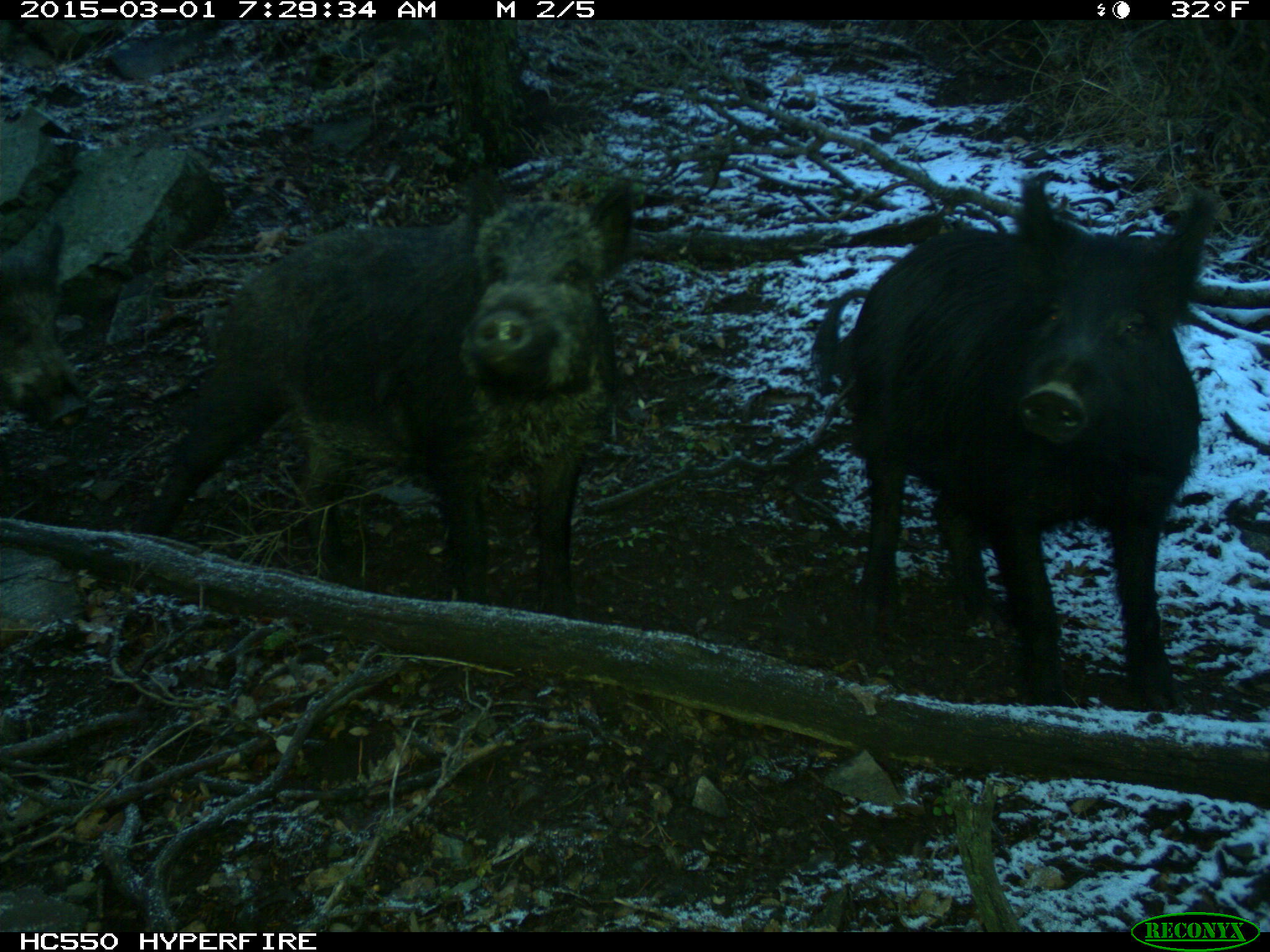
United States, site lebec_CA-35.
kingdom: Animalia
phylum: Chordata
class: Mammalia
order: Artiodactyla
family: Suidae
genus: Sus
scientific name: Sus scrofa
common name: wild boar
Sus scrofa (wild boar).